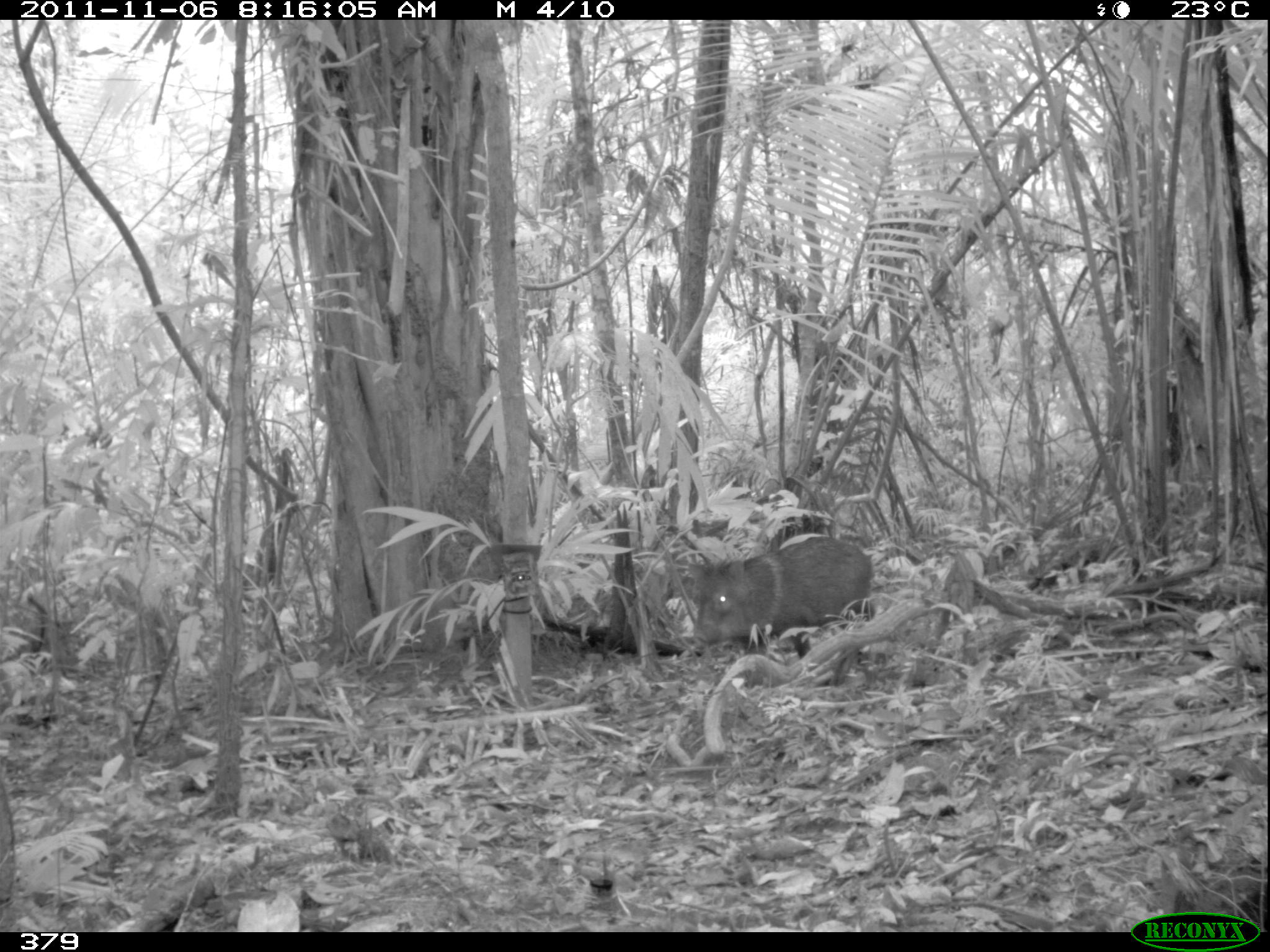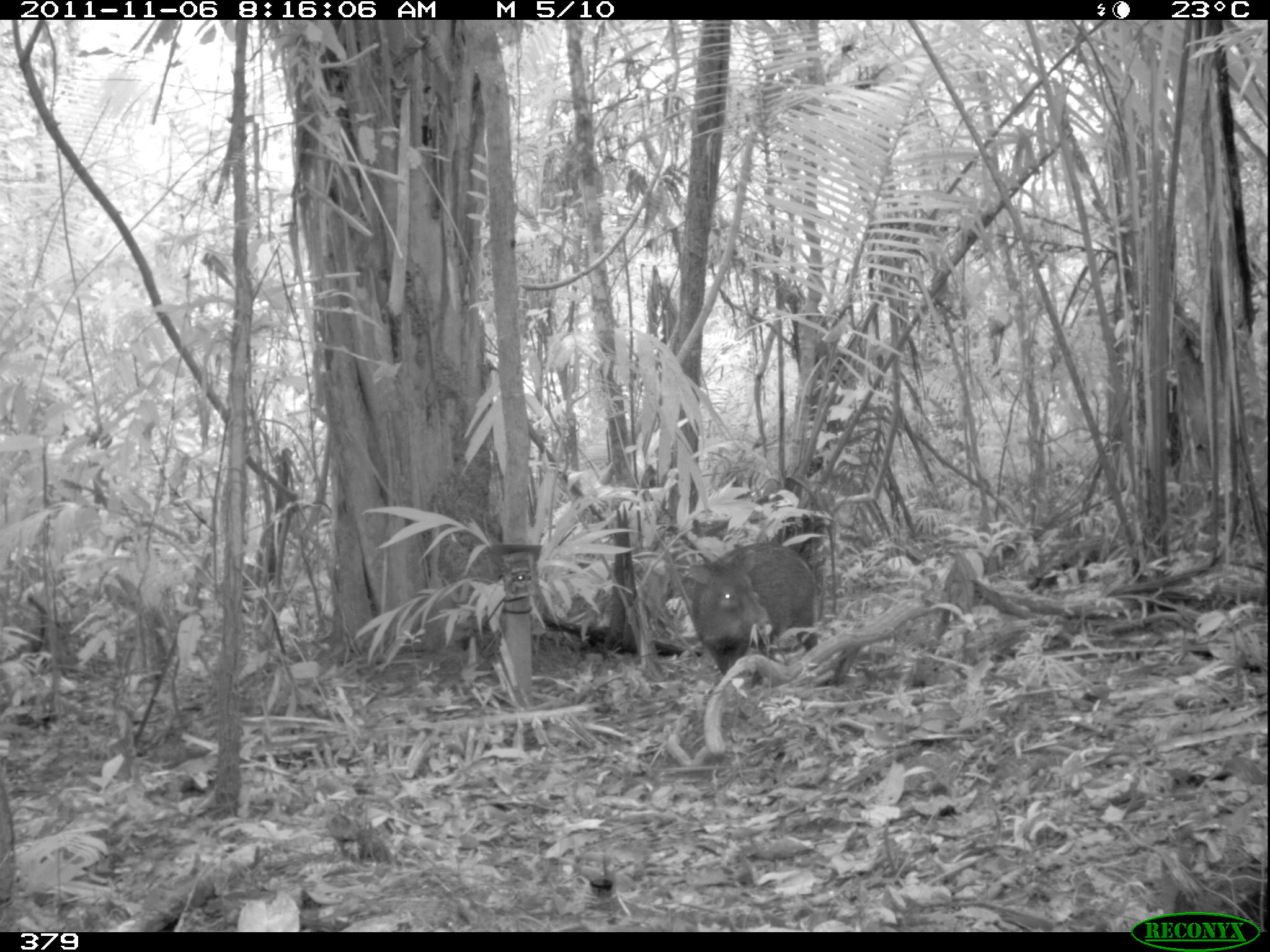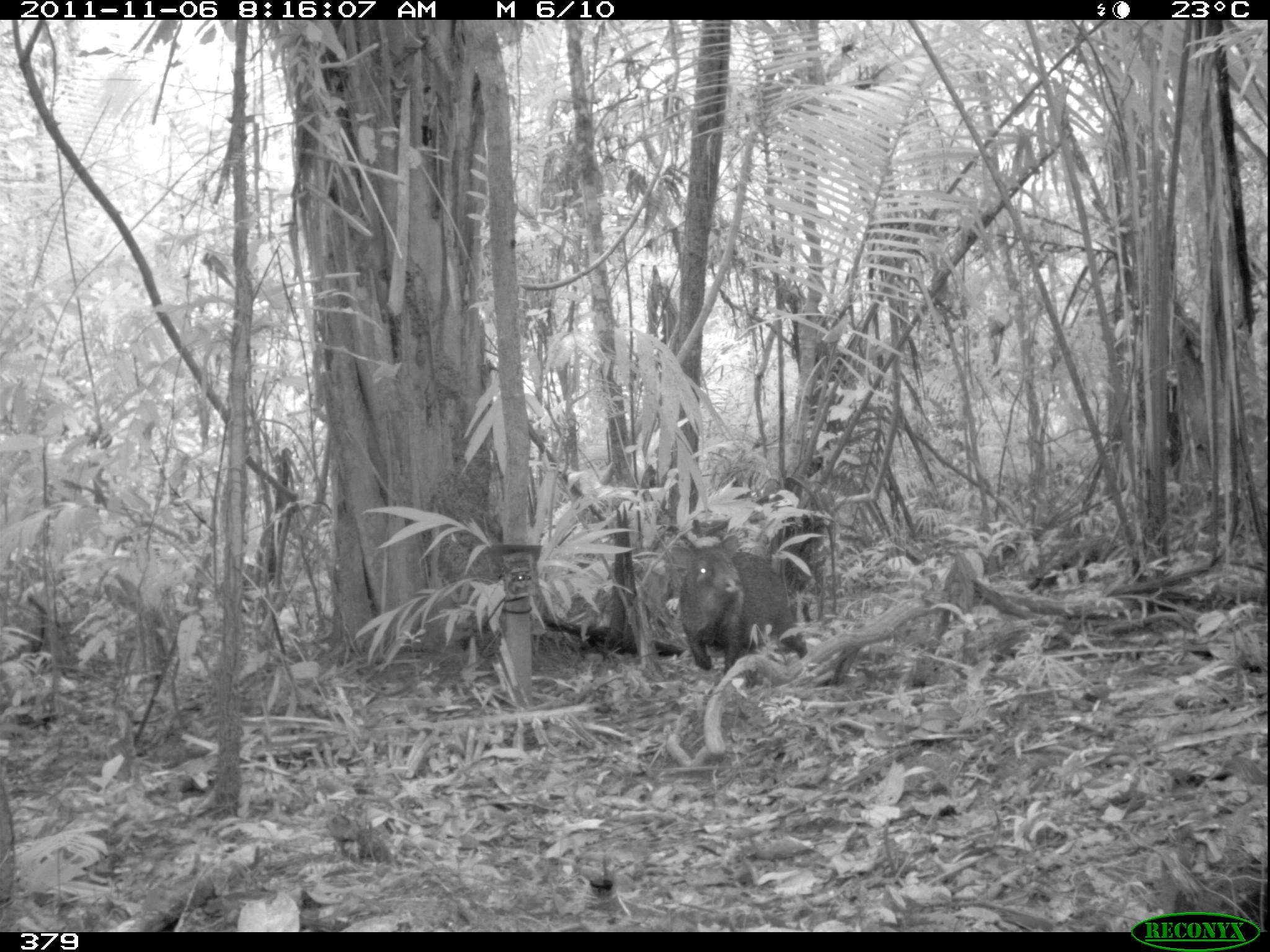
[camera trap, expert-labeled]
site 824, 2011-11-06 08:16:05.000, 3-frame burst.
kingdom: Animalia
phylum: Chordata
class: Mammalia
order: Artiodactyla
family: Tayassuidae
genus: Pecari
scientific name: Pecari tajacu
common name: collared peccary